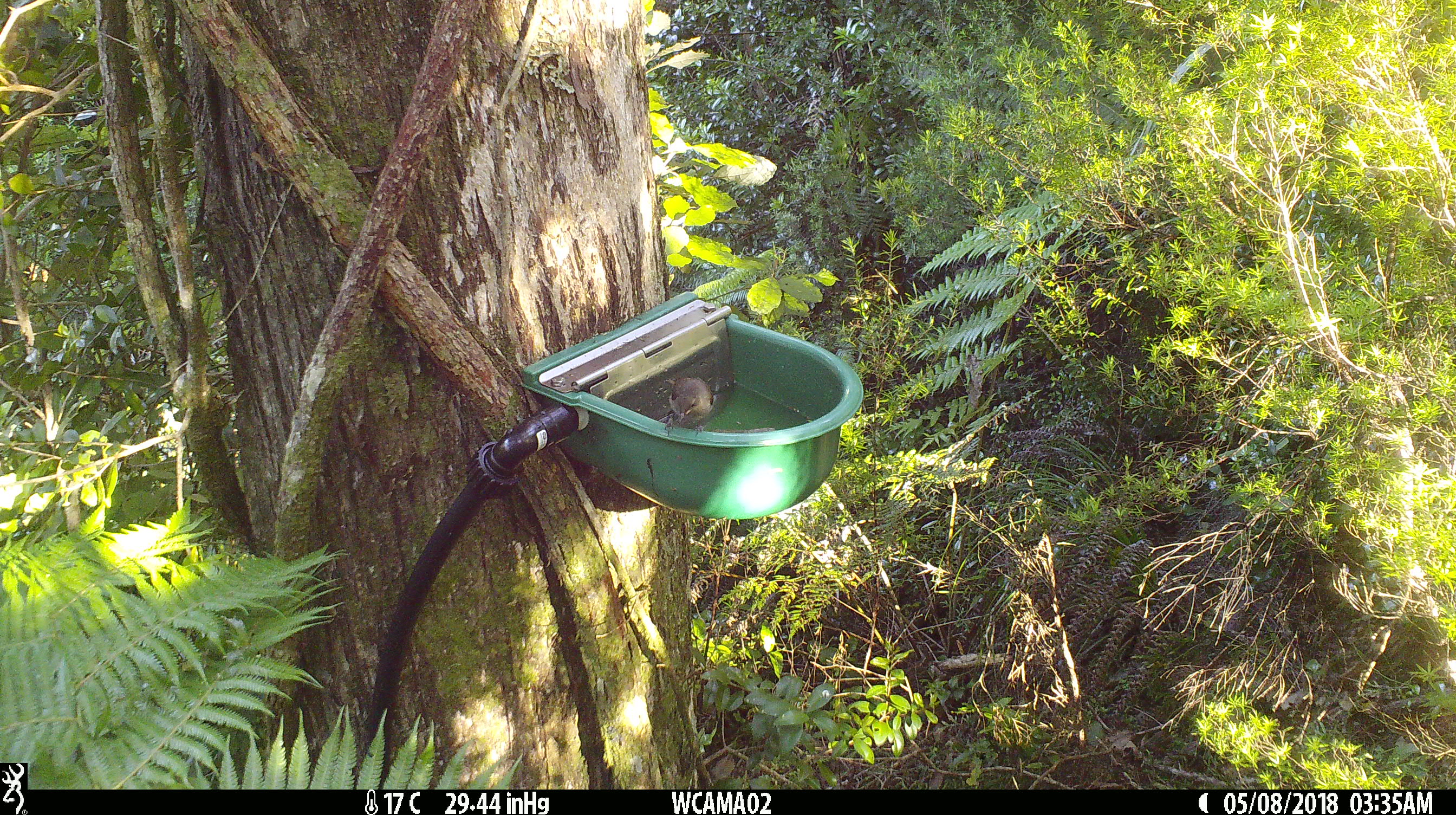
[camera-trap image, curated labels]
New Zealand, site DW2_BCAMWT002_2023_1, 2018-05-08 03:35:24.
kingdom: Animalia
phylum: Chordata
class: Aves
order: Passeriformes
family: Meliphagidae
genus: Anthornis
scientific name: Anthornis melanura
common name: new zealand bellbird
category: bellbird